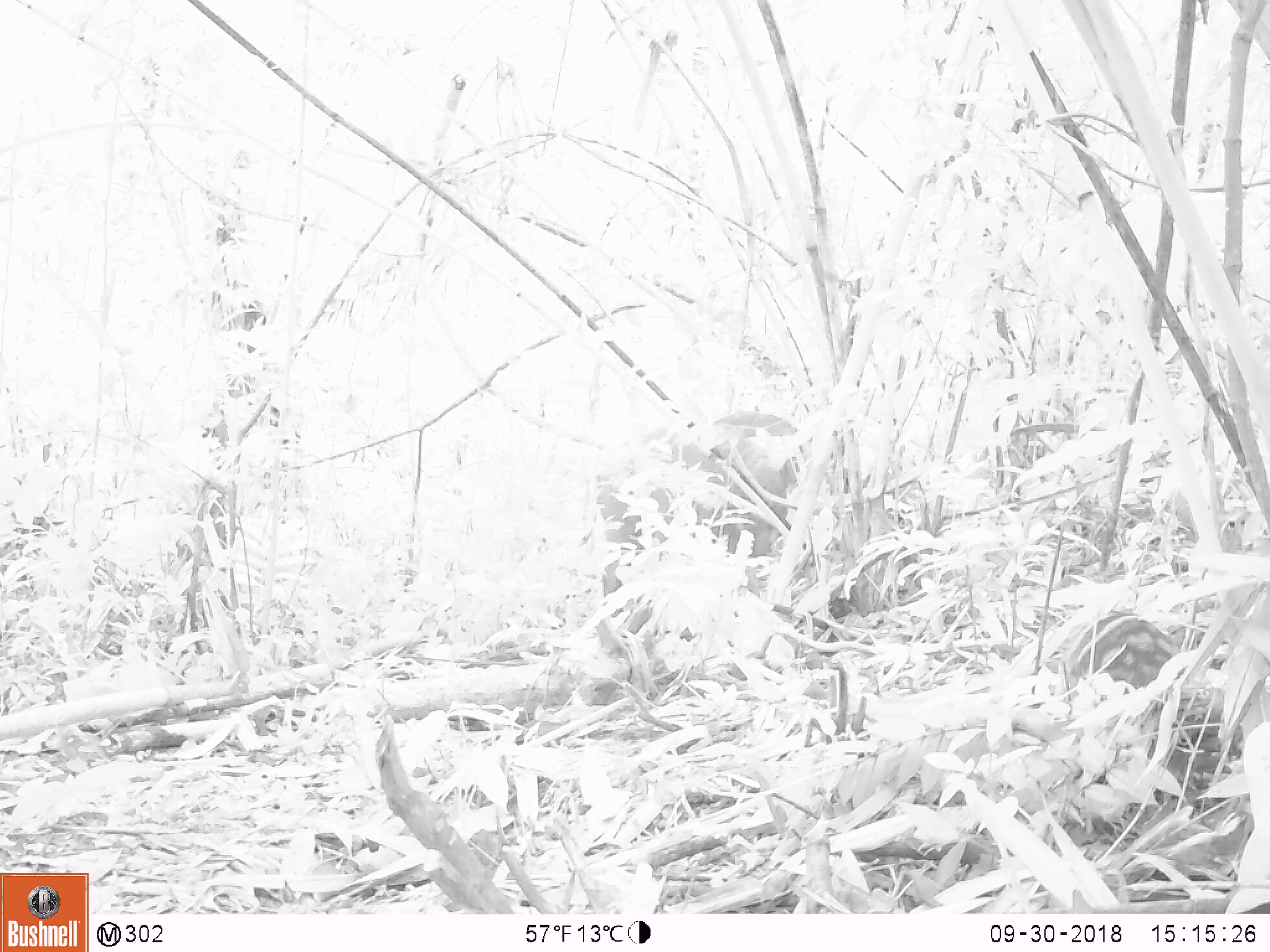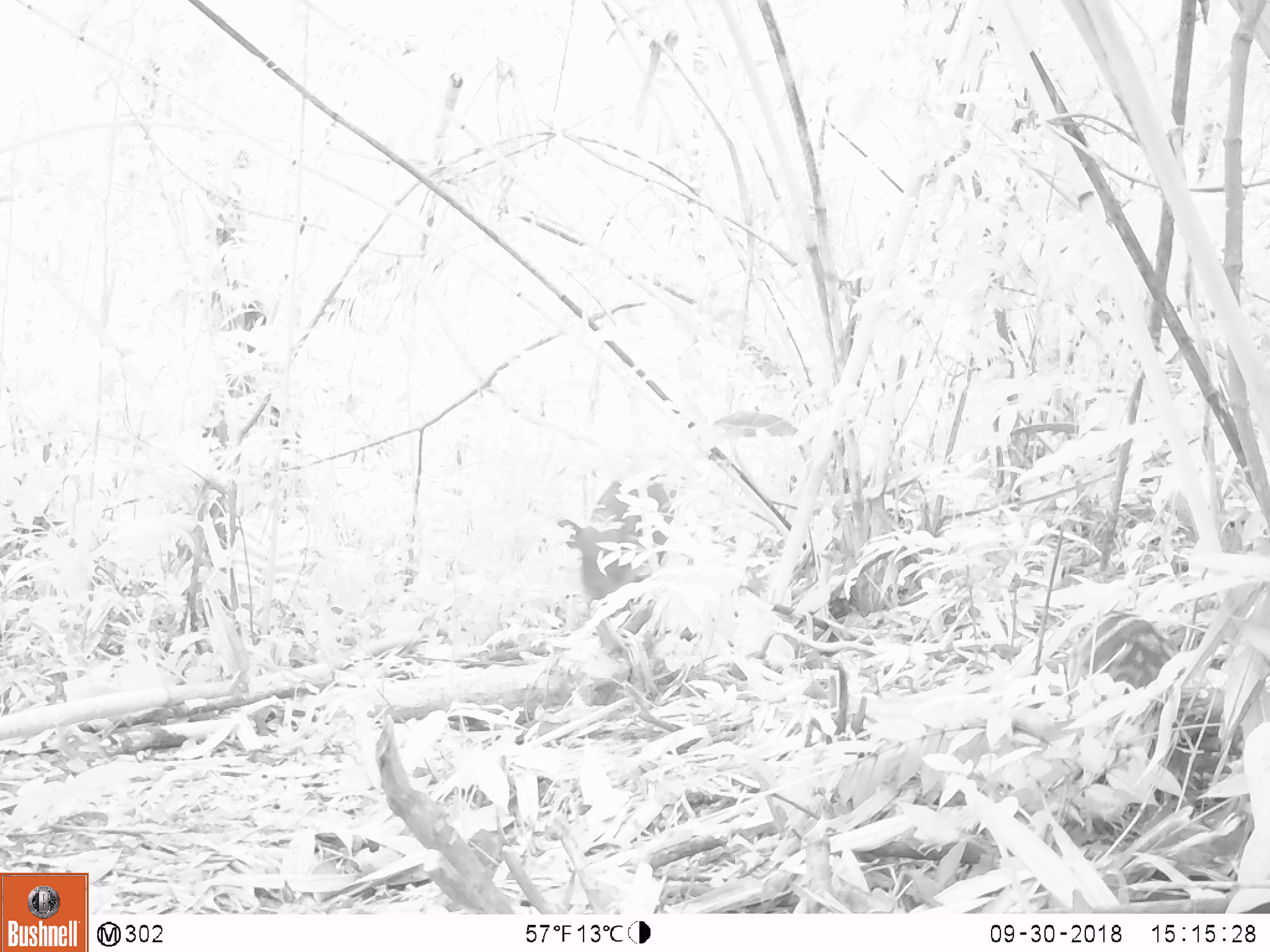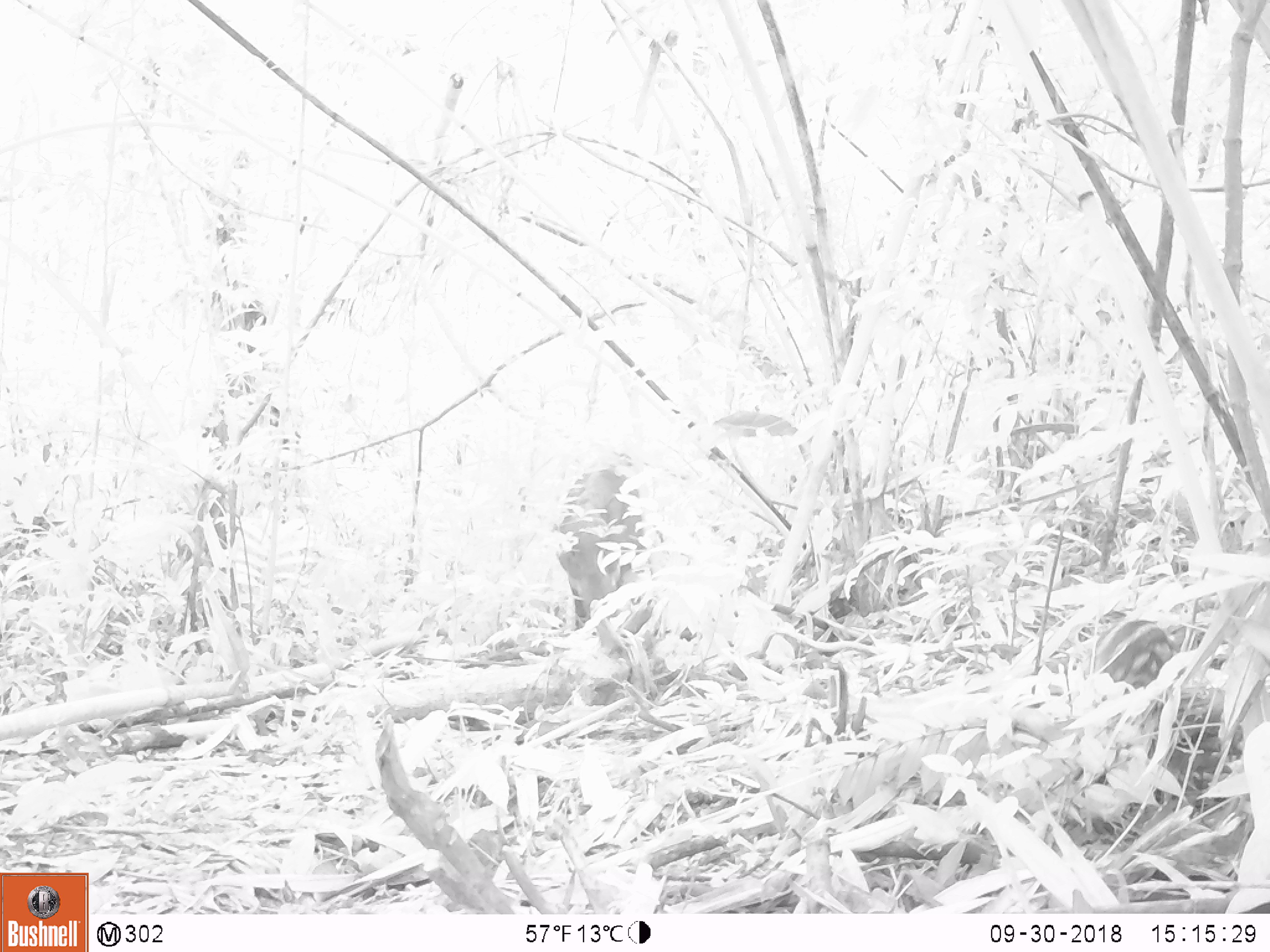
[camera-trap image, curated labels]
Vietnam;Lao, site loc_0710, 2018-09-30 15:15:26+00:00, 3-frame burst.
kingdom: Animalia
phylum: Chordata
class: Mammalia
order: Artiodactyla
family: Suidae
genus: Sus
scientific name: Sus scrofa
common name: eurasian wild pig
Eurasian wild pig (Sus scrofa). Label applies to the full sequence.